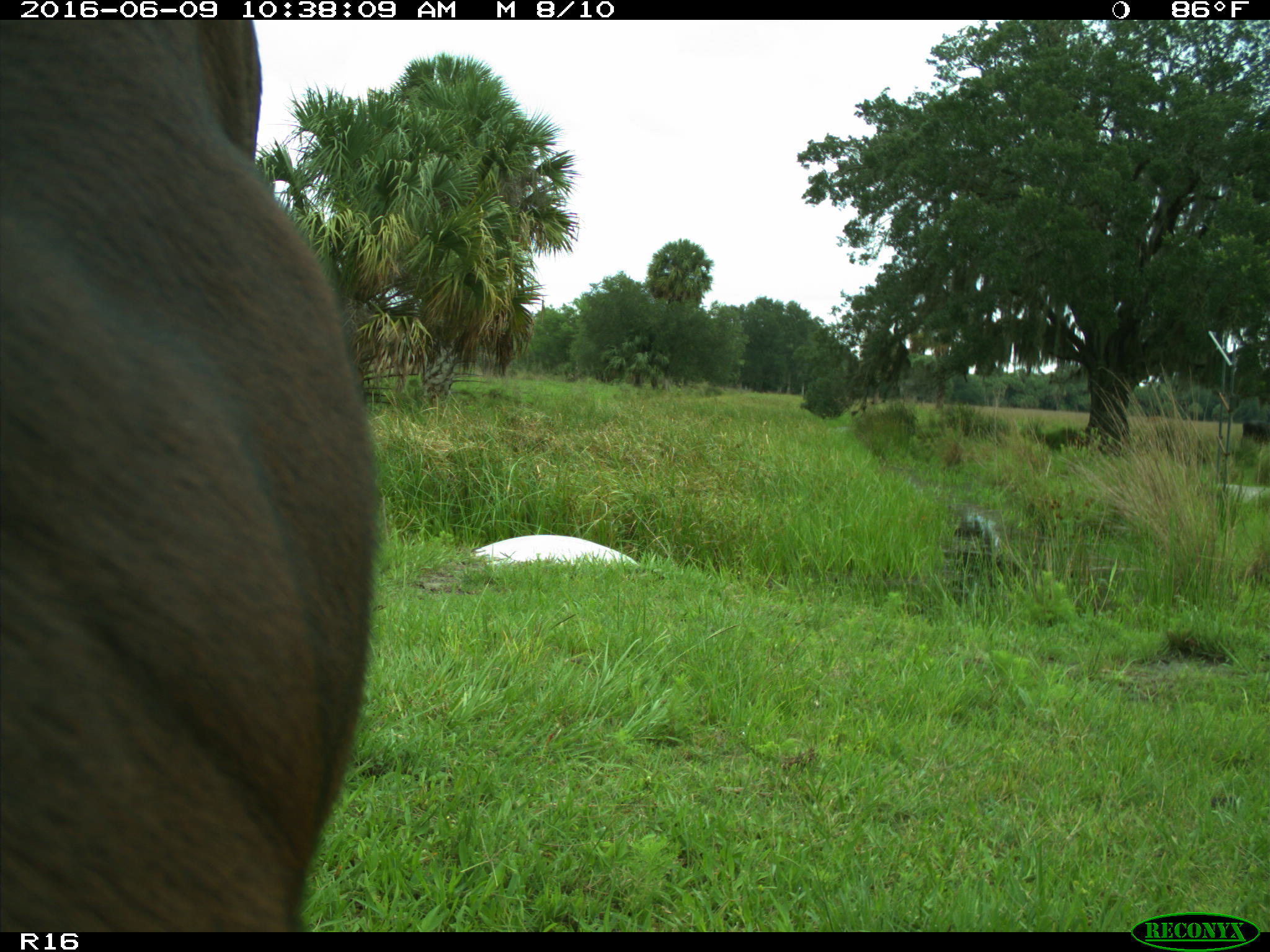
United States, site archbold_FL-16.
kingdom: Animalia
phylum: Chordata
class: Mammalia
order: Artiodactyla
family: Bovidae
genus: Bos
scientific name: Bos taurus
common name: domestic cow